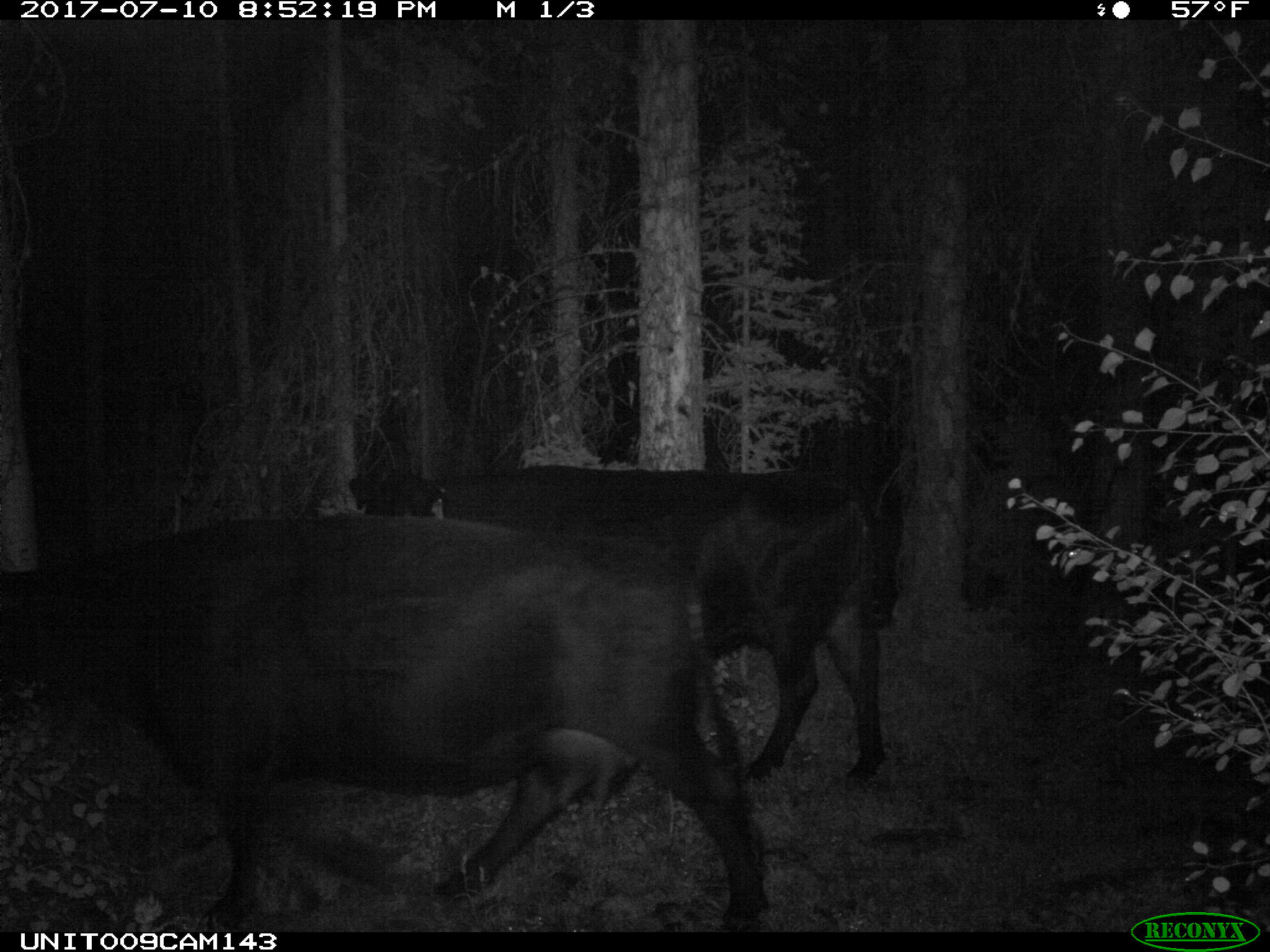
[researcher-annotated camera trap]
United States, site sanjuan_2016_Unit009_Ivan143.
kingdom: Animalia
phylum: Chordata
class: Mammalia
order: Artiodactyla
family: Bovidae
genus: Bos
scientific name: Bos taurus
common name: domestic cow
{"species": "Bos taurus (domestic cow)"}